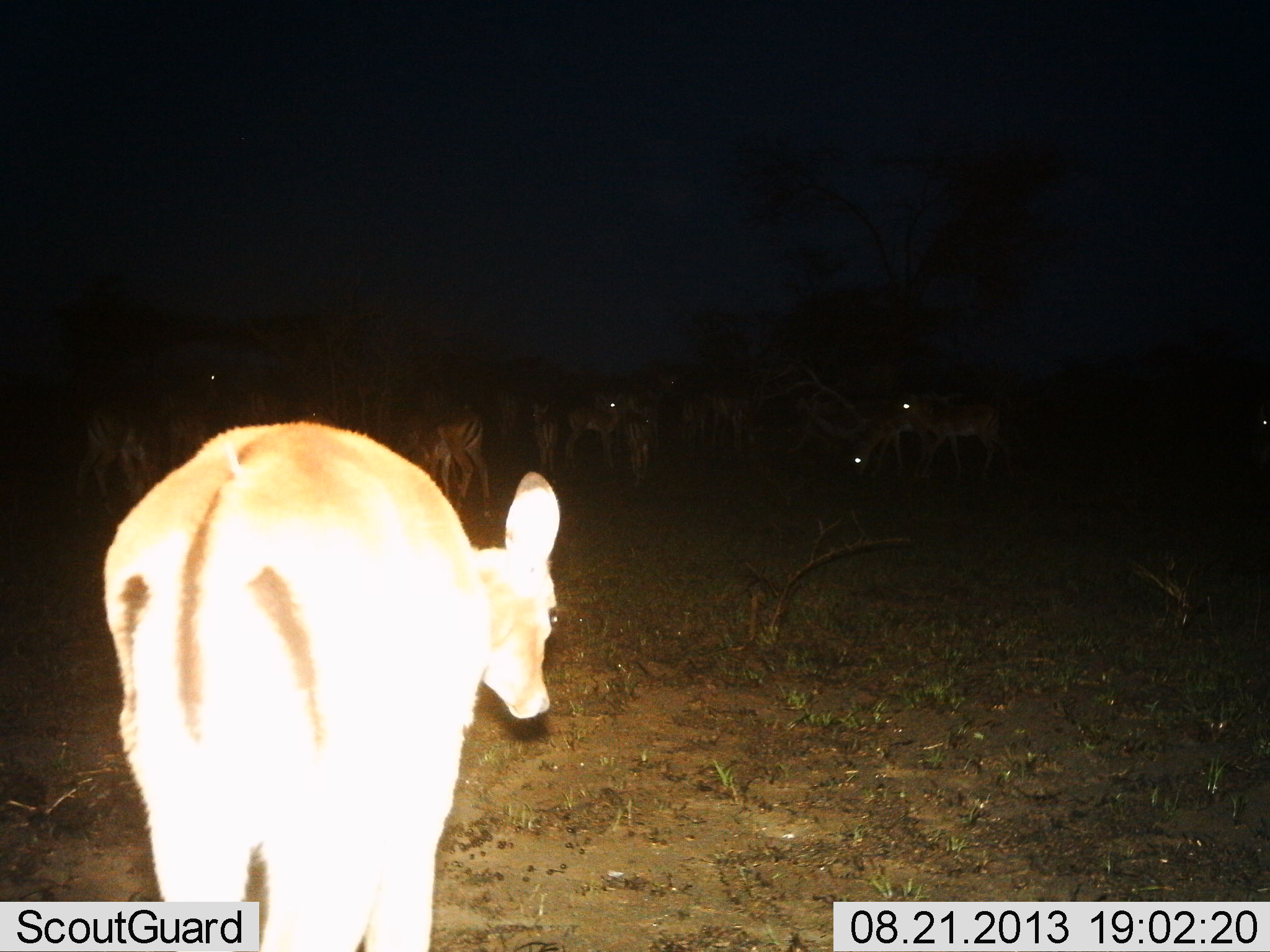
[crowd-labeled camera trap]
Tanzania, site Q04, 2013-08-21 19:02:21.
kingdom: Animalia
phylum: Chordata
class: Mammalia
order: Artiodactyla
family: Bovidae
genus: Aepyceros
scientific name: Aepyceros melampus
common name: impala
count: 11-50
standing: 89%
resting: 0%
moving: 22%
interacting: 0%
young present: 0%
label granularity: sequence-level